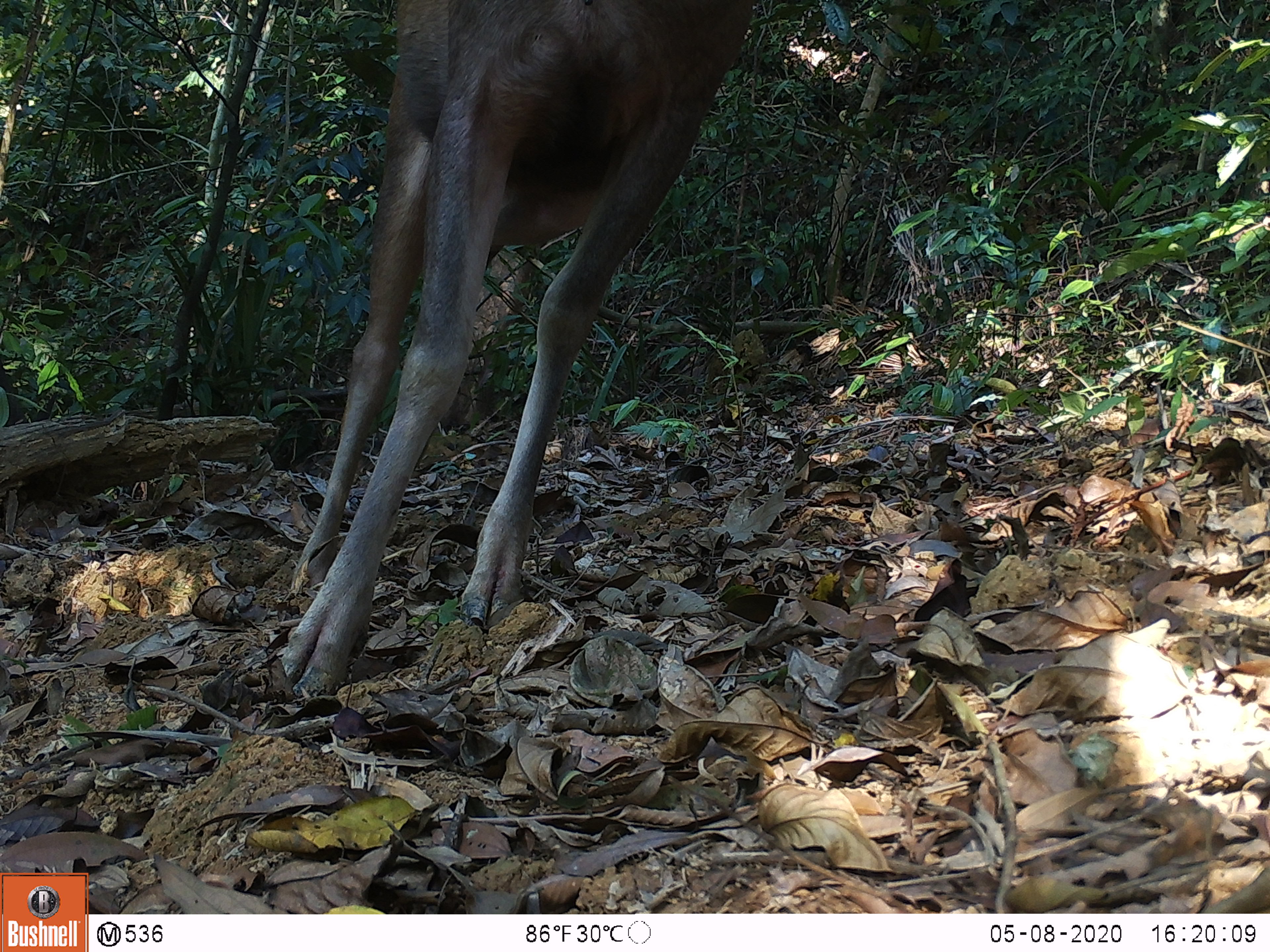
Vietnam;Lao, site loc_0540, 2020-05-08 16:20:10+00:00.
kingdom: Animalia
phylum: Chordata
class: Mammalia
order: Artiodactyla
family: Cervidae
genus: Rusa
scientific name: Rusa unicolor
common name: sambar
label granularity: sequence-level